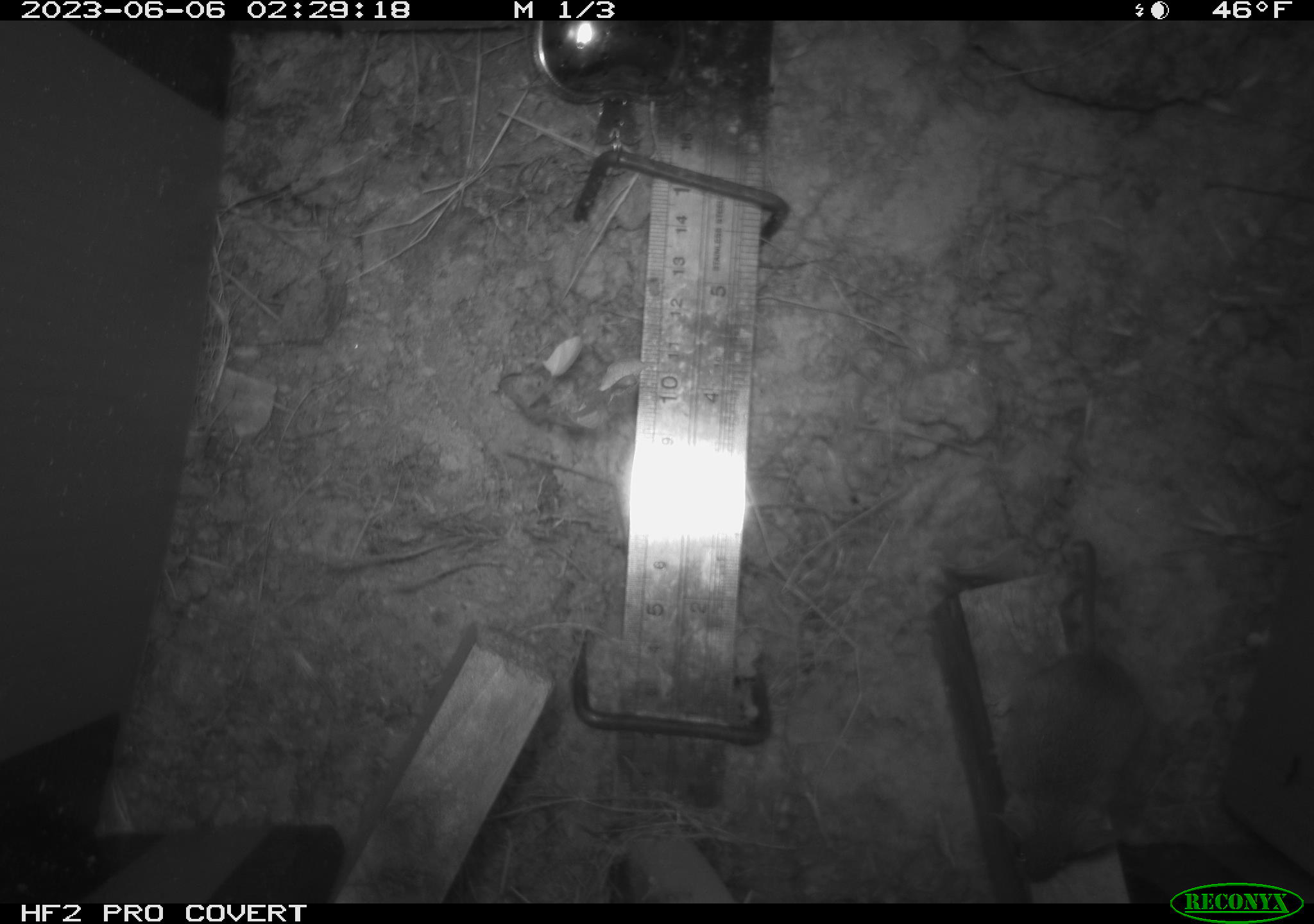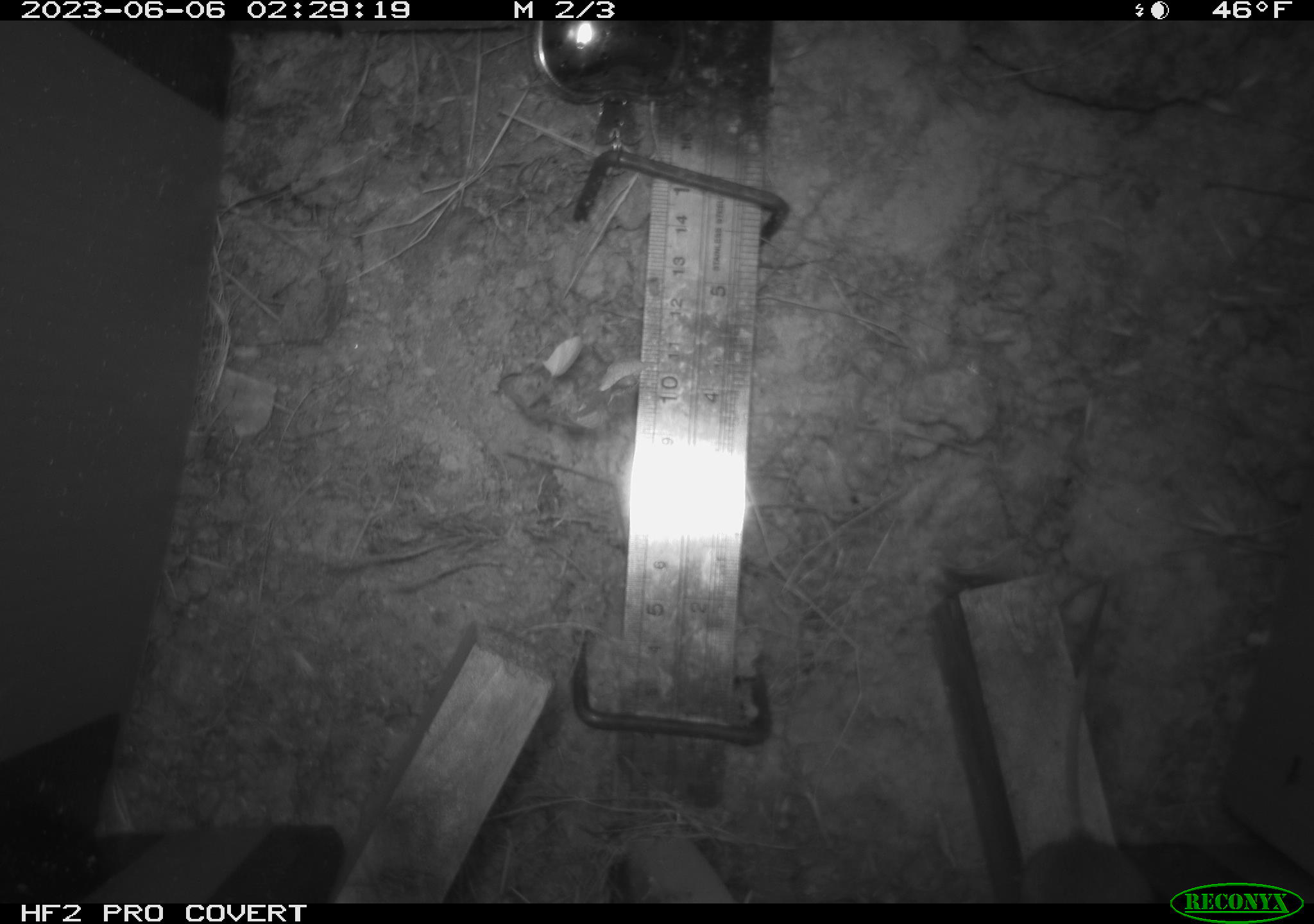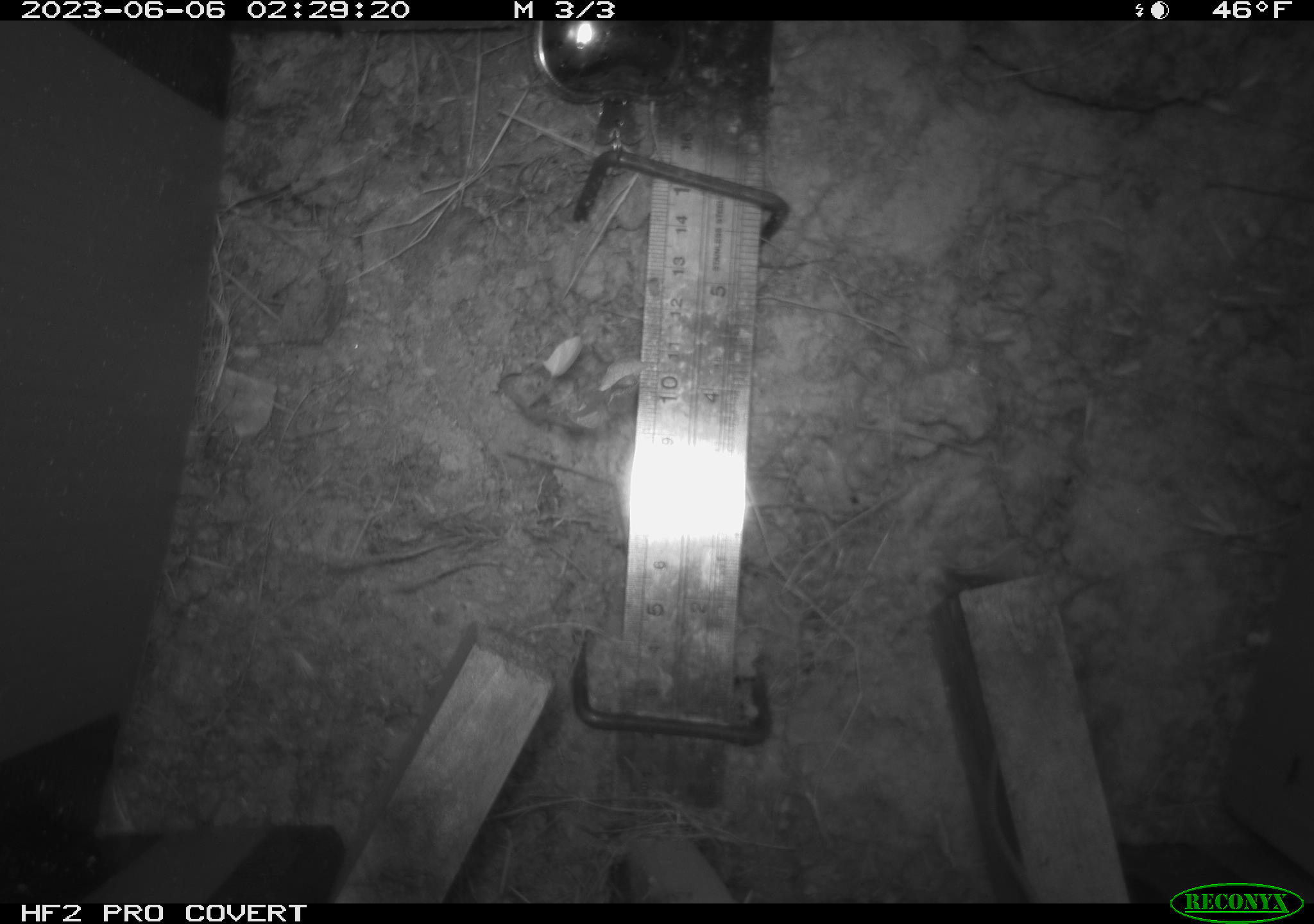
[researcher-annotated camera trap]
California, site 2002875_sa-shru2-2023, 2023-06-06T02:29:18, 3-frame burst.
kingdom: Animalia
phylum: Chordata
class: Mammalia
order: Rodentia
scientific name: Rodentia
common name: mouse species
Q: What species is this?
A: Mouse species (Rodentia).